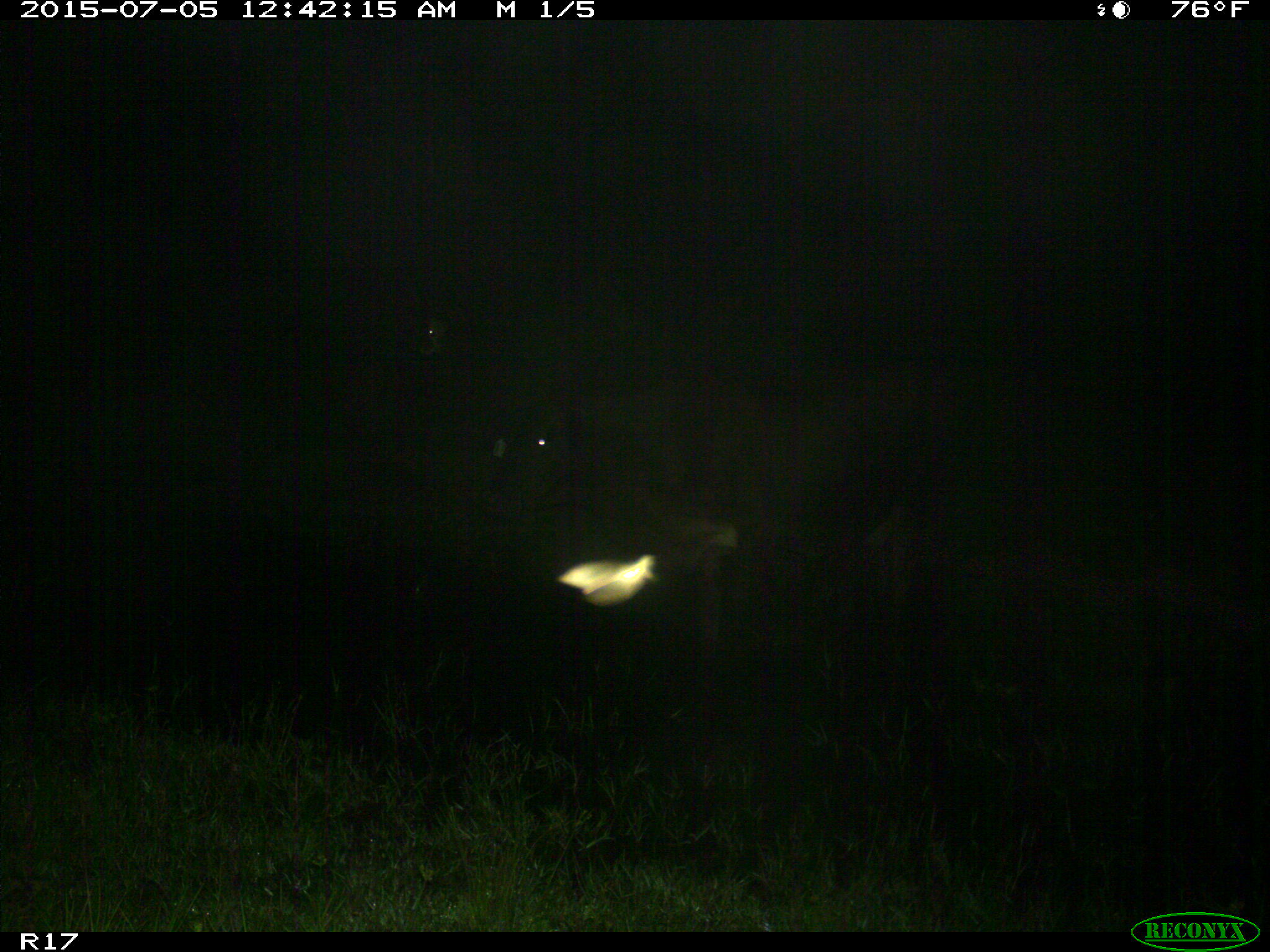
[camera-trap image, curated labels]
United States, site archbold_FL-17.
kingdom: Animalia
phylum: Chordata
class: Mammalia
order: Artiodactyla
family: Bovidae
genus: Bos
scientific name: Bos taurus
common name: domestic cow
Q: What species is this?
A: Bos taurus (domestic cow).